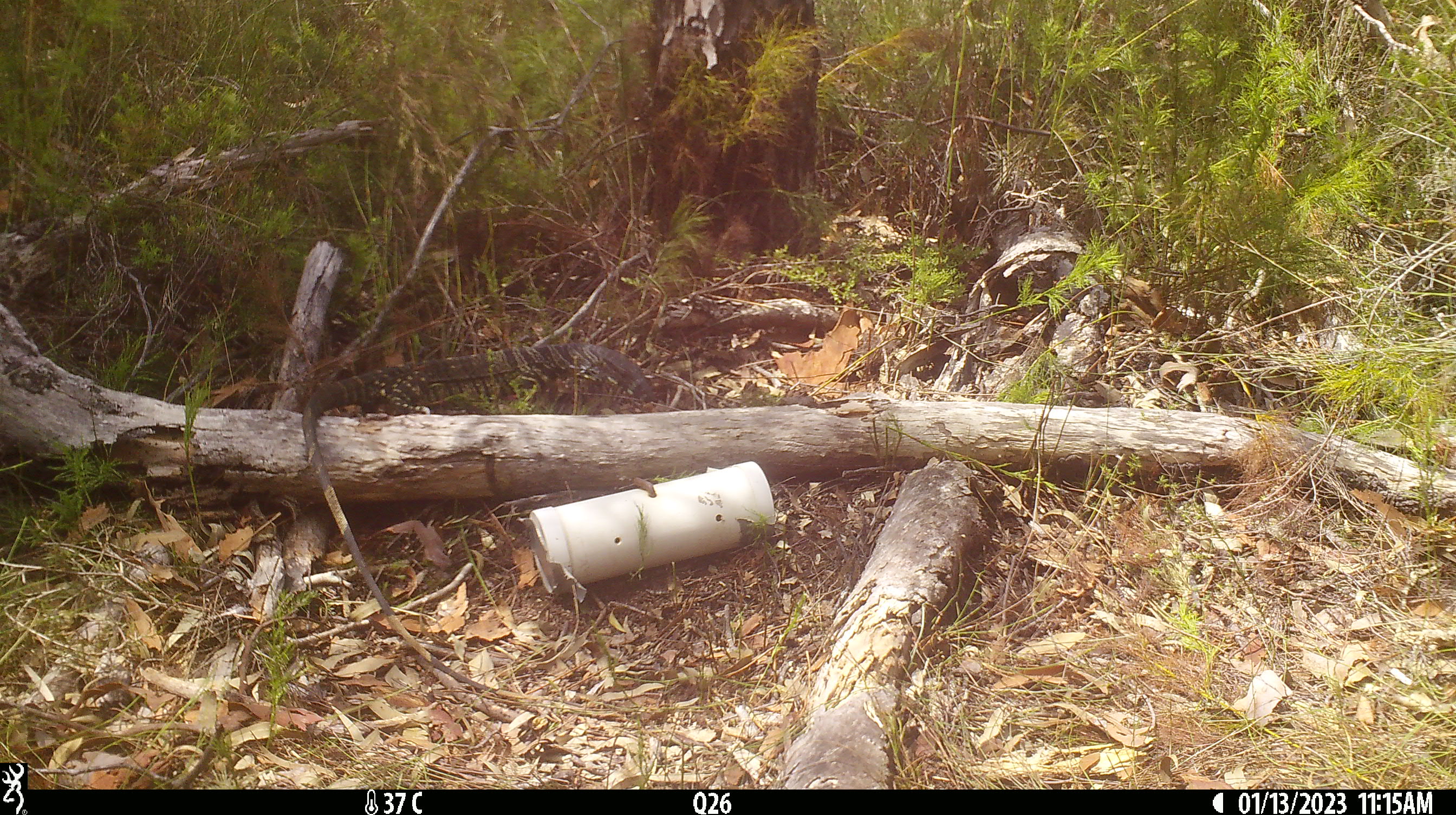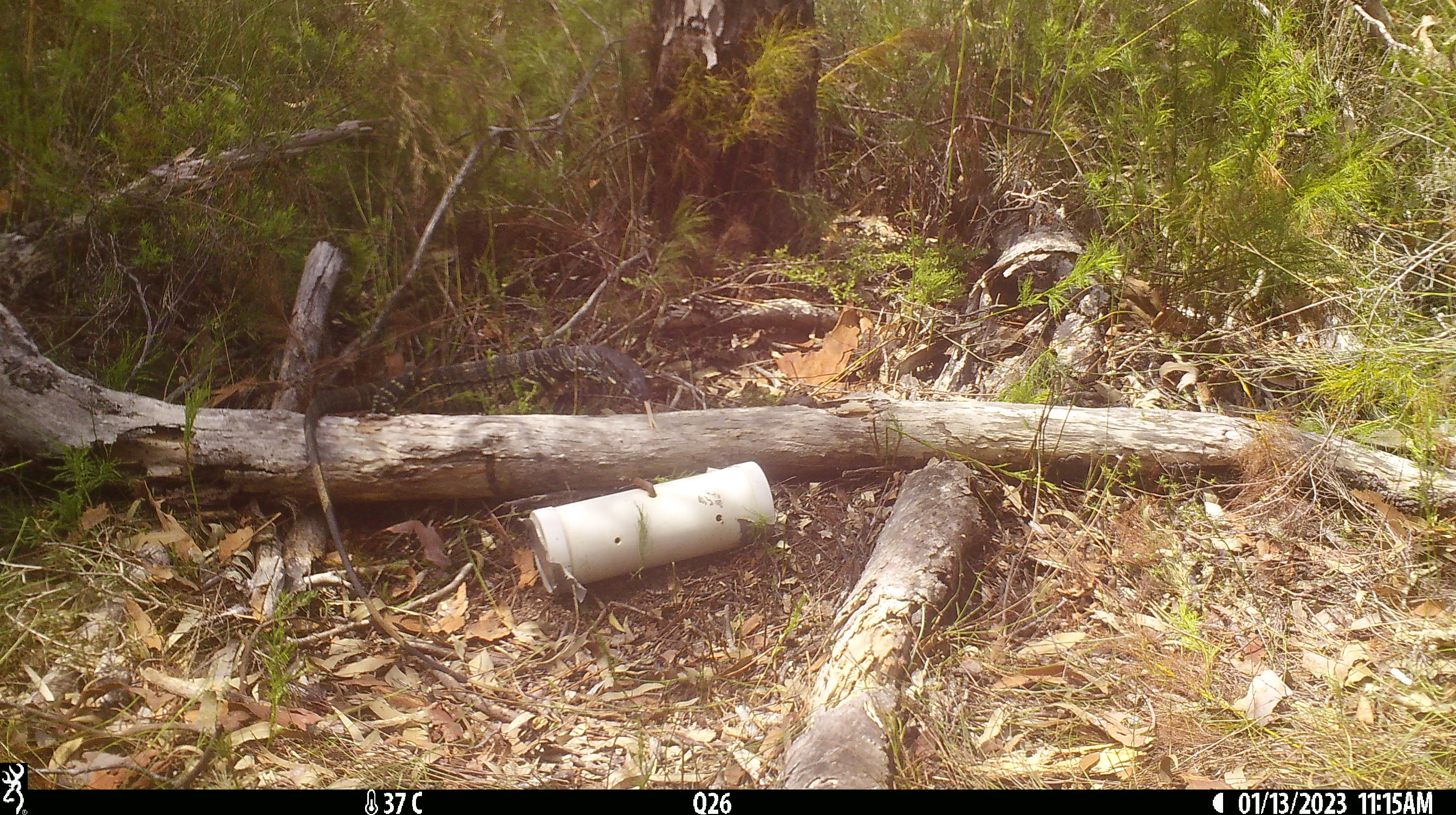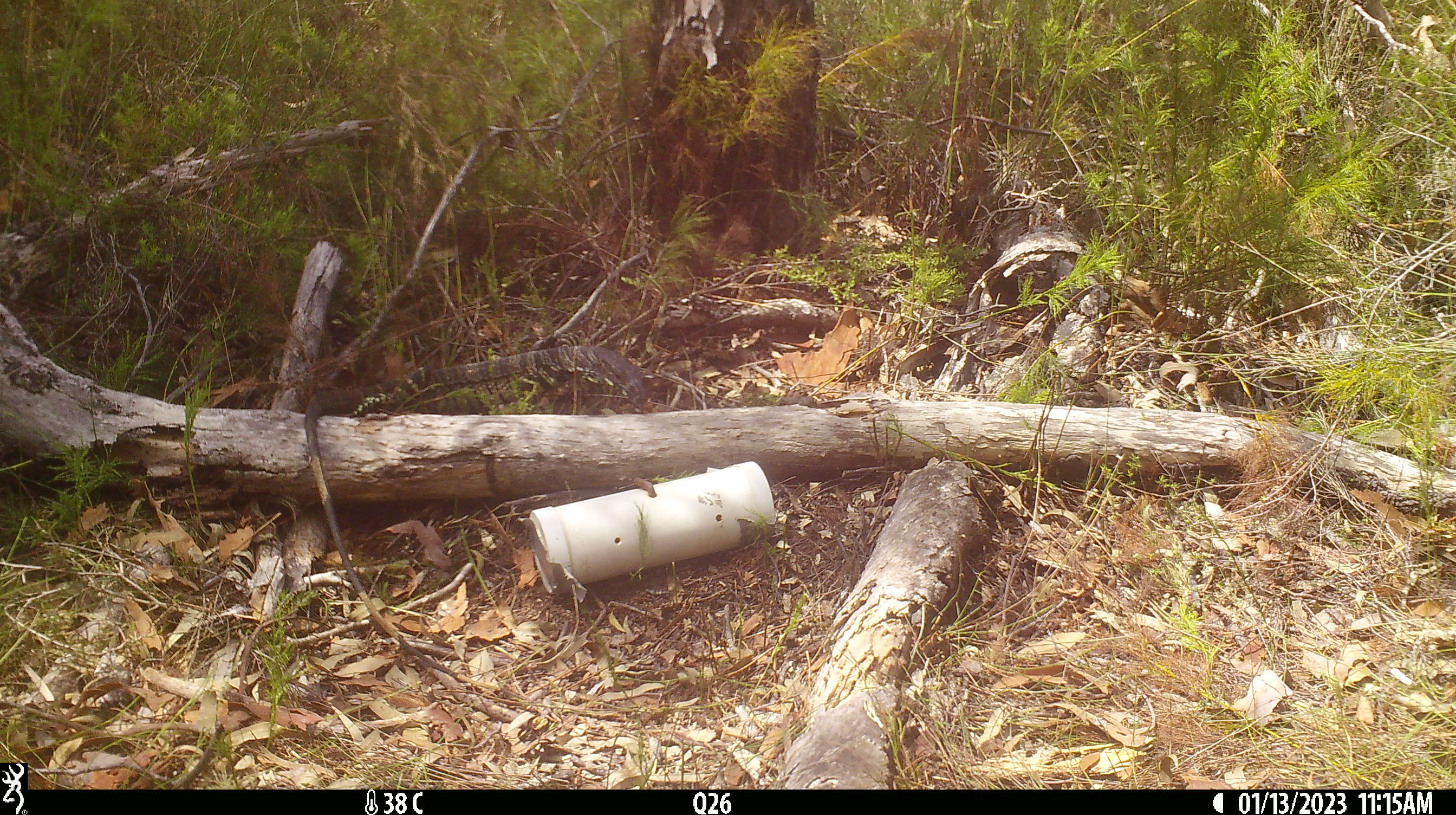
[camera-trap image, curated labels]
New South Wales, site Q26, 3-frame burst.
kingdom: Animalia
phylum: Chordata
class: Reptilia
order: Squamata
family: Varanidae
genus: Varanus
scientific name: Varanus varius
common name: lace monitor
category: goanna